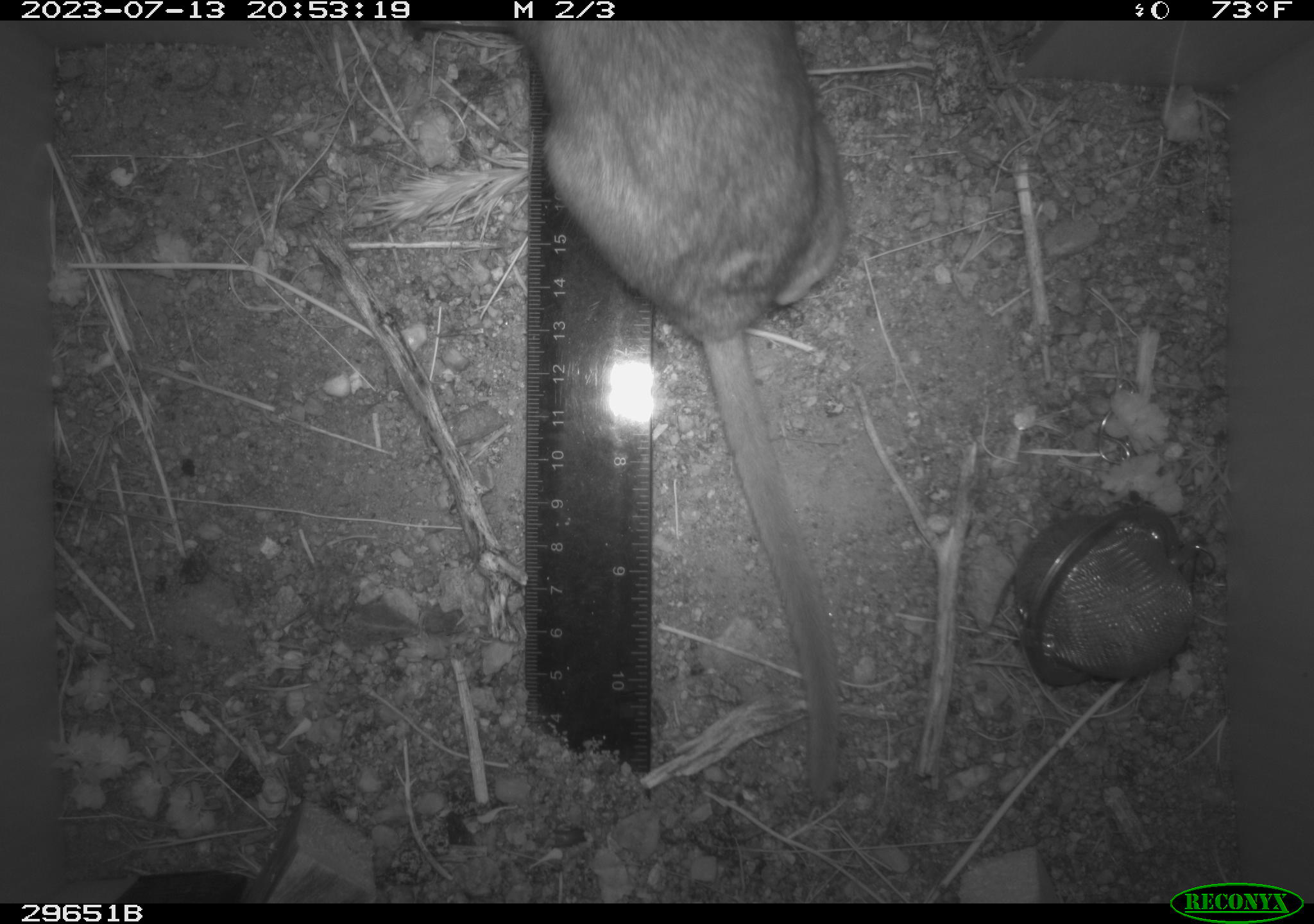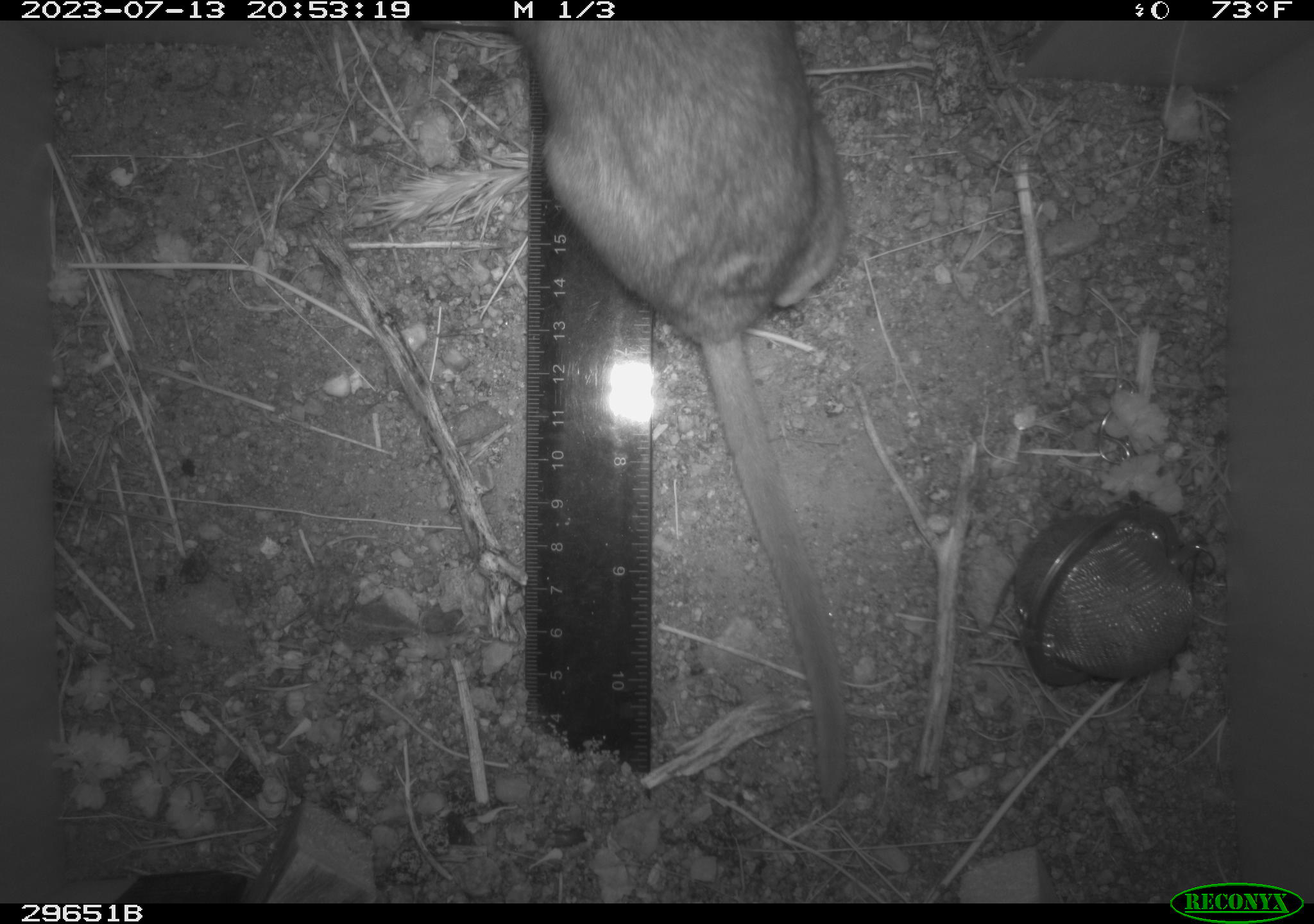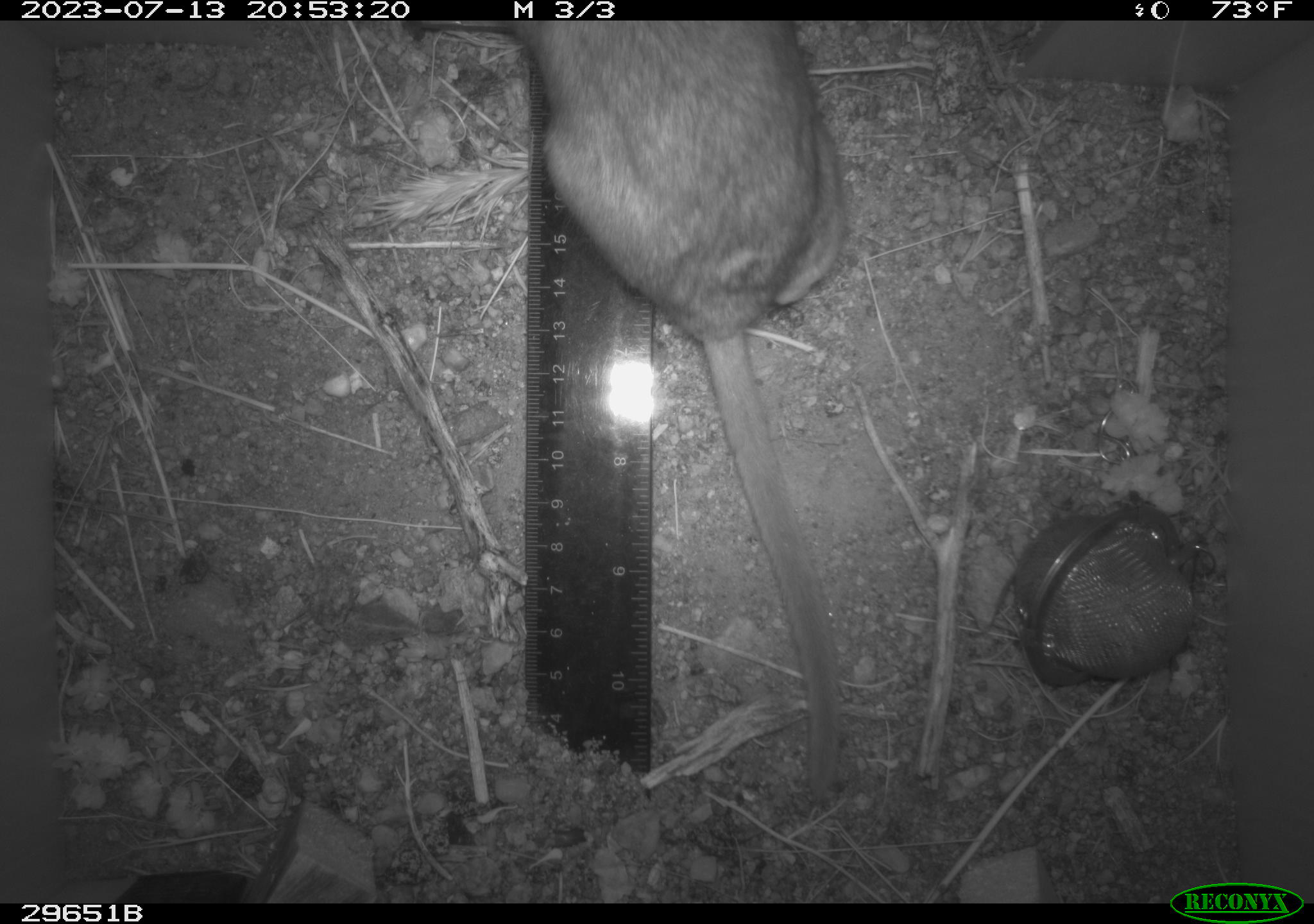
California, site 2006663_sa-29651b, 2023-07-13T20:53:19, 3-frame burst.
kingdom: Animalia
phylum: Chordata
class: Mammalia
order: Rodentia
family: Cricetidae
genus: Neotoma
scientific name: Neotoma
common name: pack rat or woodrat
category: neotoma species